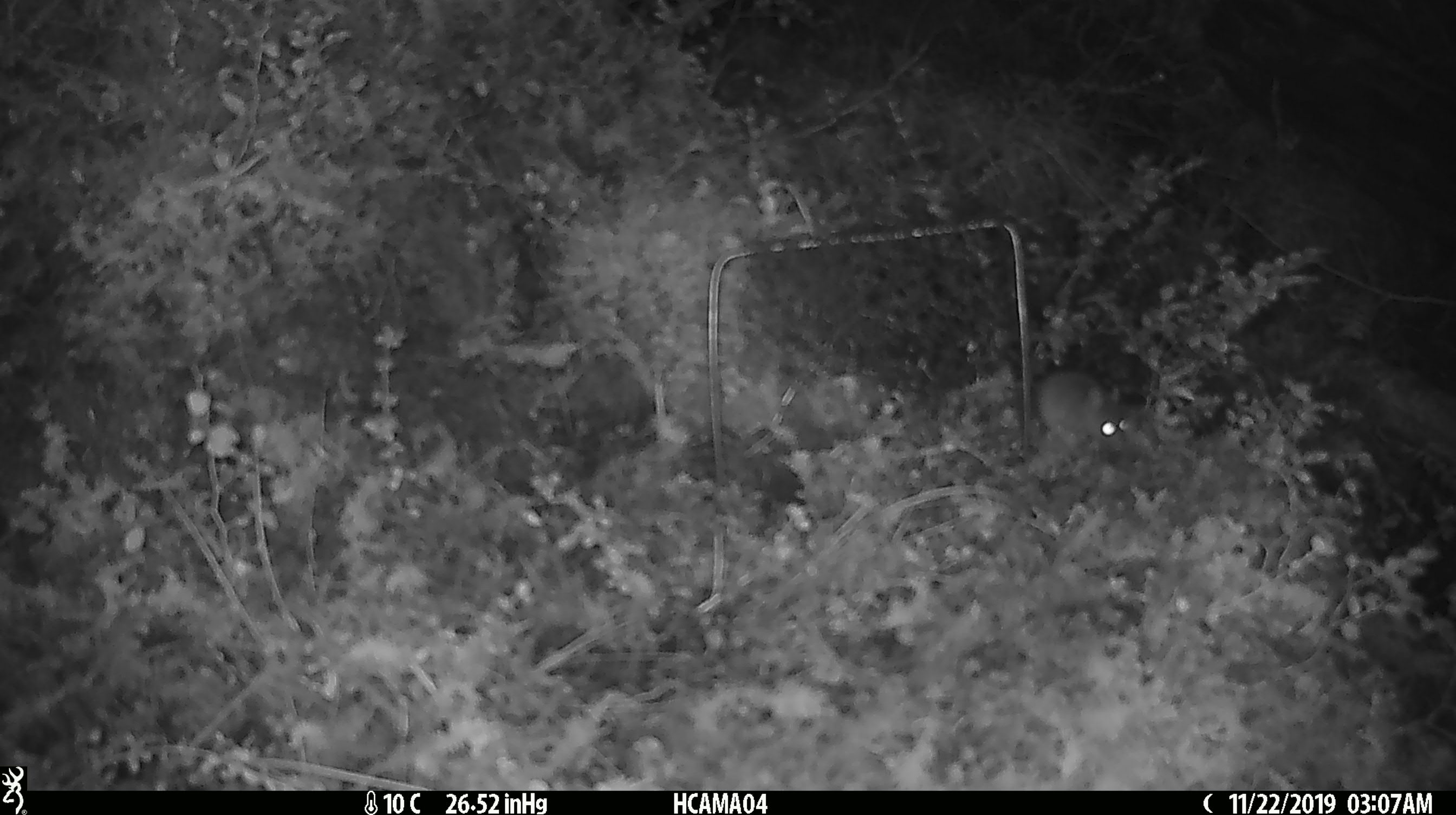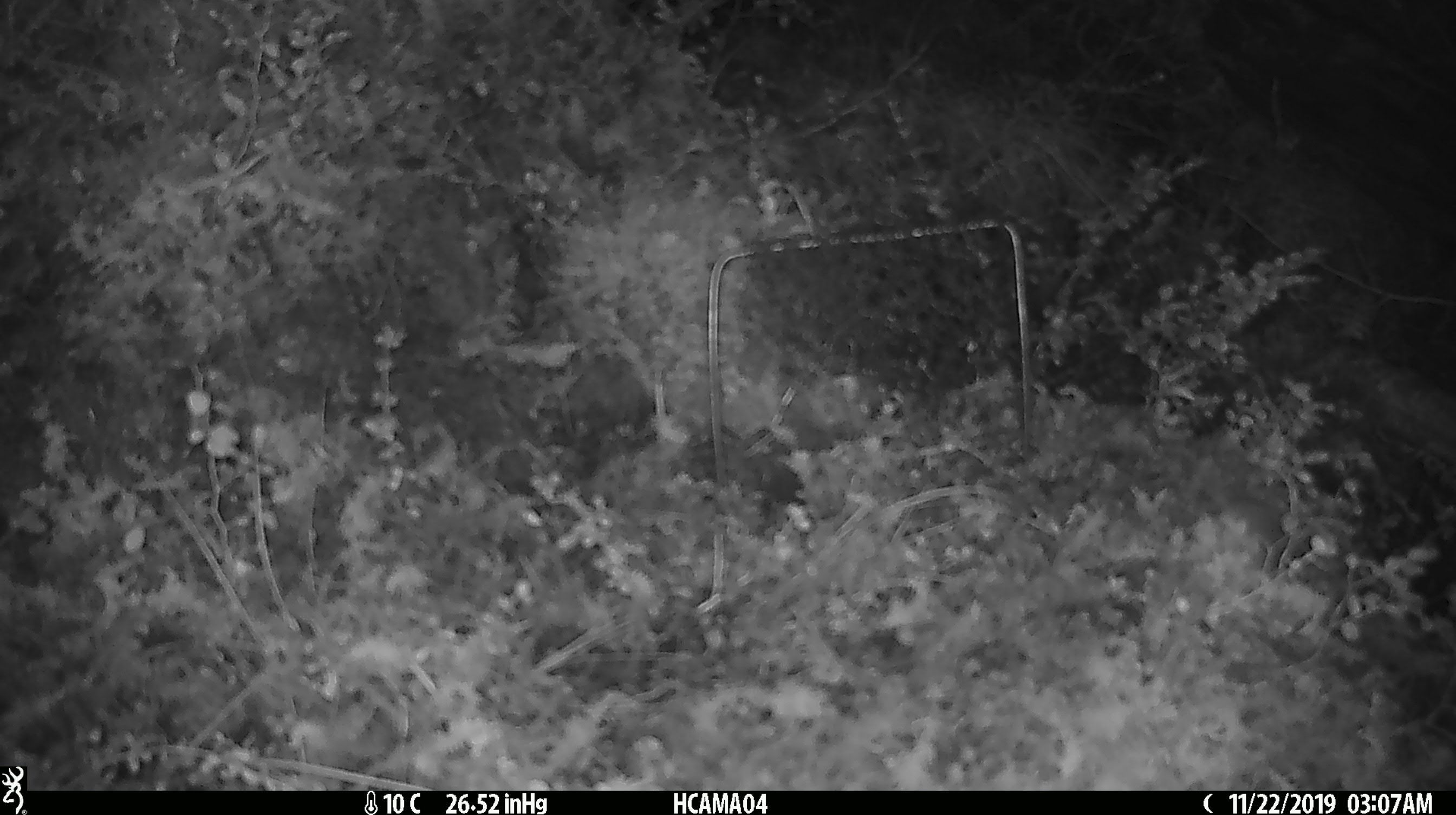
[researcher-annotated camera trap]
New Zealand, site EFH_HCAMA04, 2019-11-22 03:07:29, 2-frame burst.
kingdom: Animalia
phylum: Chordata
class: Mammalia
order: Rodentia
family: Muridae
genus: Mus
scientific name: Mus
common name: mouse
Mouse (Mus).